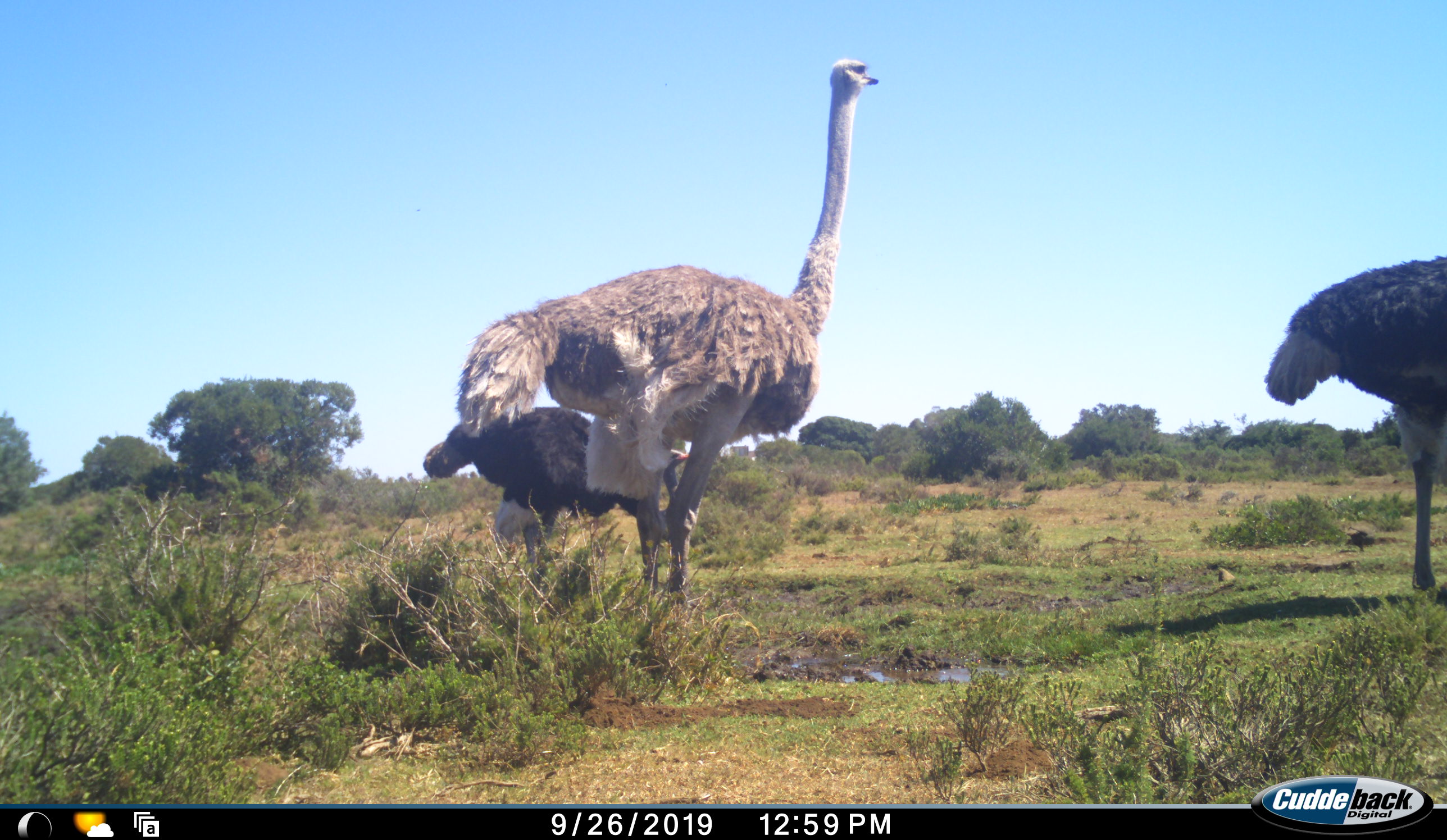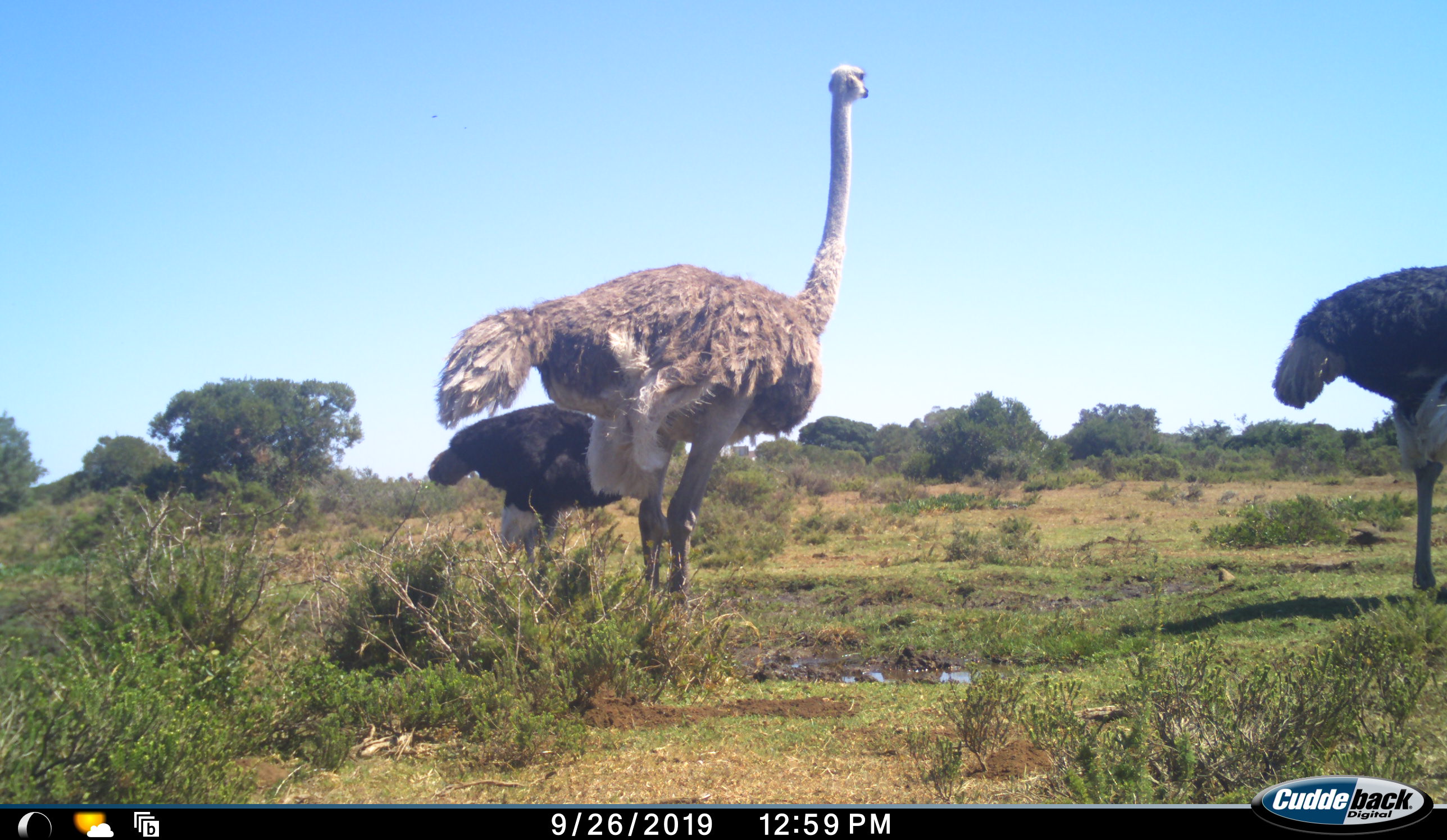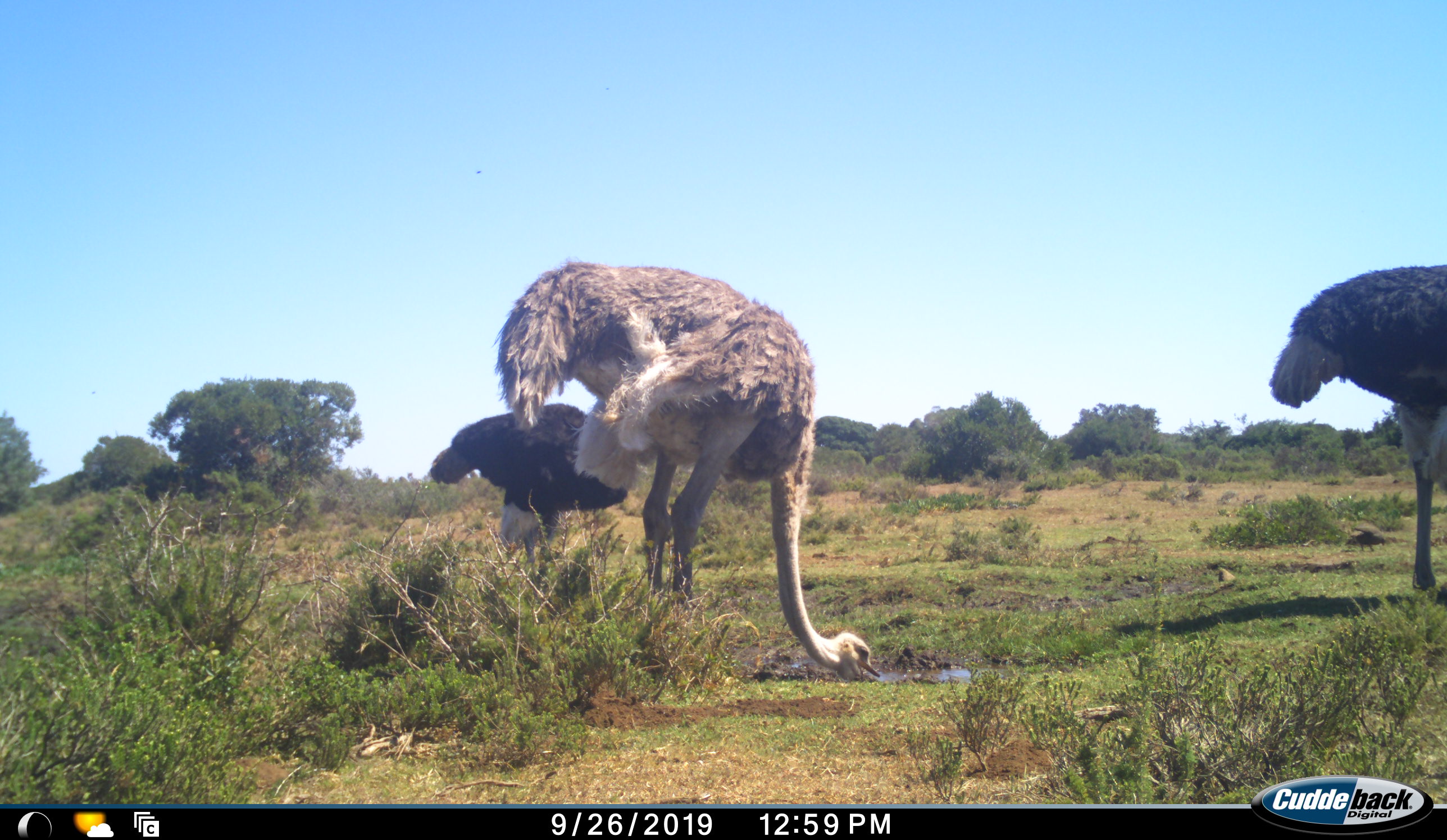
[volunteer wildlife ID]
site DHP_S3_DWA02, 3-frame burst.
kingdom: Animalia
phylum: Chordata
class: Aves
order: Struthioniformes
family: Struthionidae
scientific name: Struthionidae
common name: ostrich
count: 3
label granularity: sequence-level